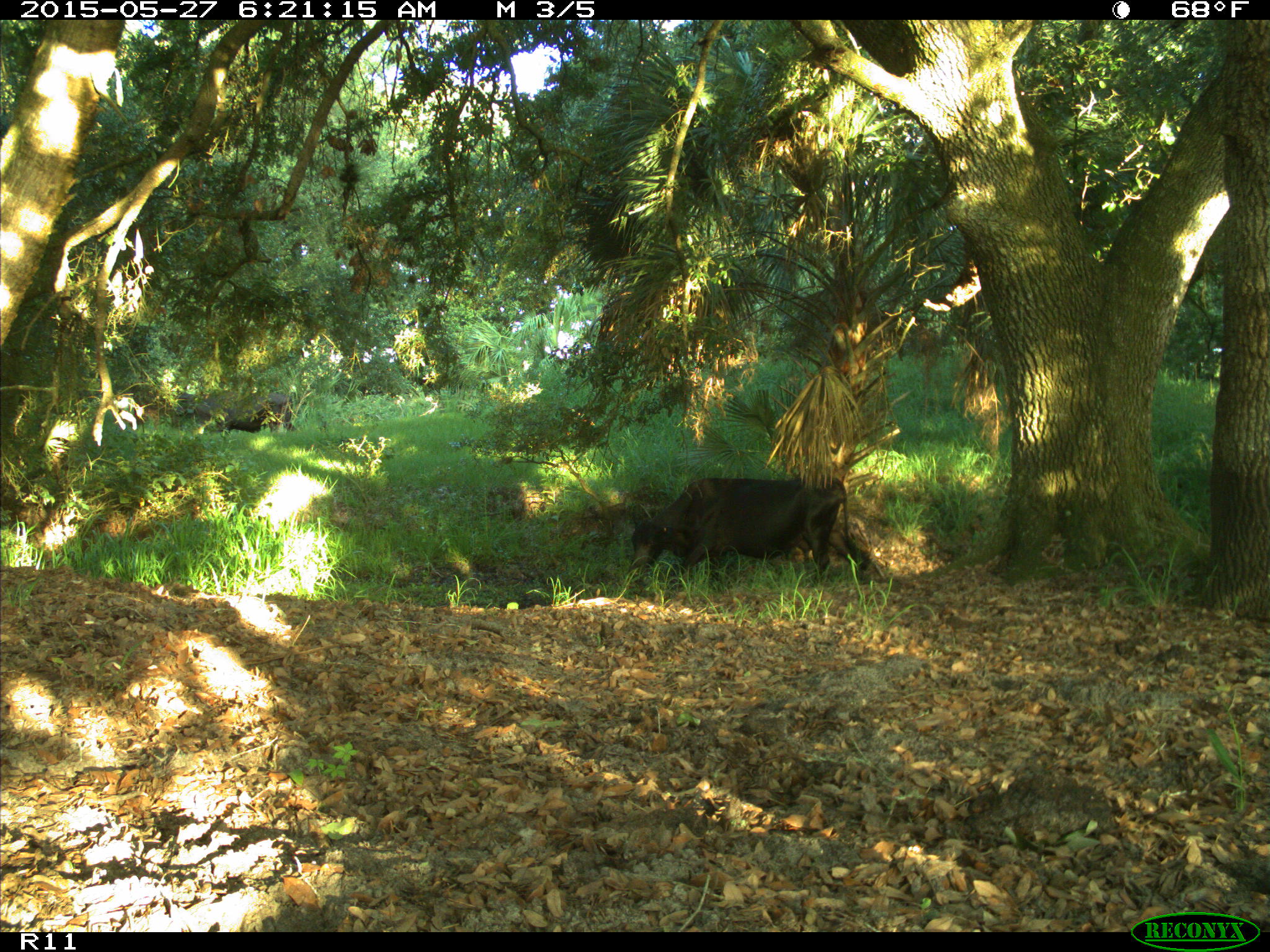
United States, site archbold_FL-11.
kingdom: Animalia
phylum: Chordata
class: Mammalia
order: Artiodactyla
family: Bovidae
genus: Bos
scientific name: Bos taurus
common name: domestic cow